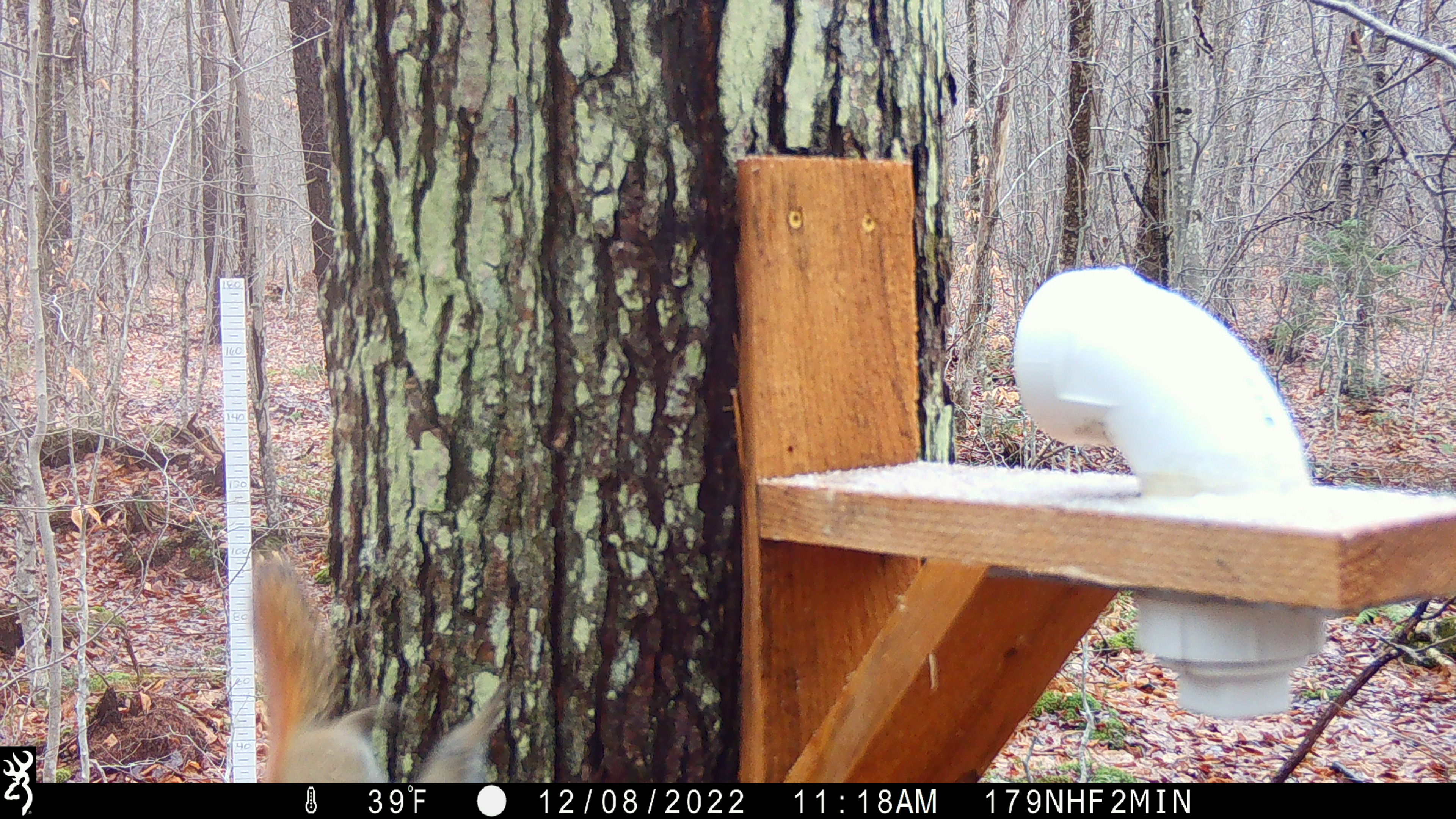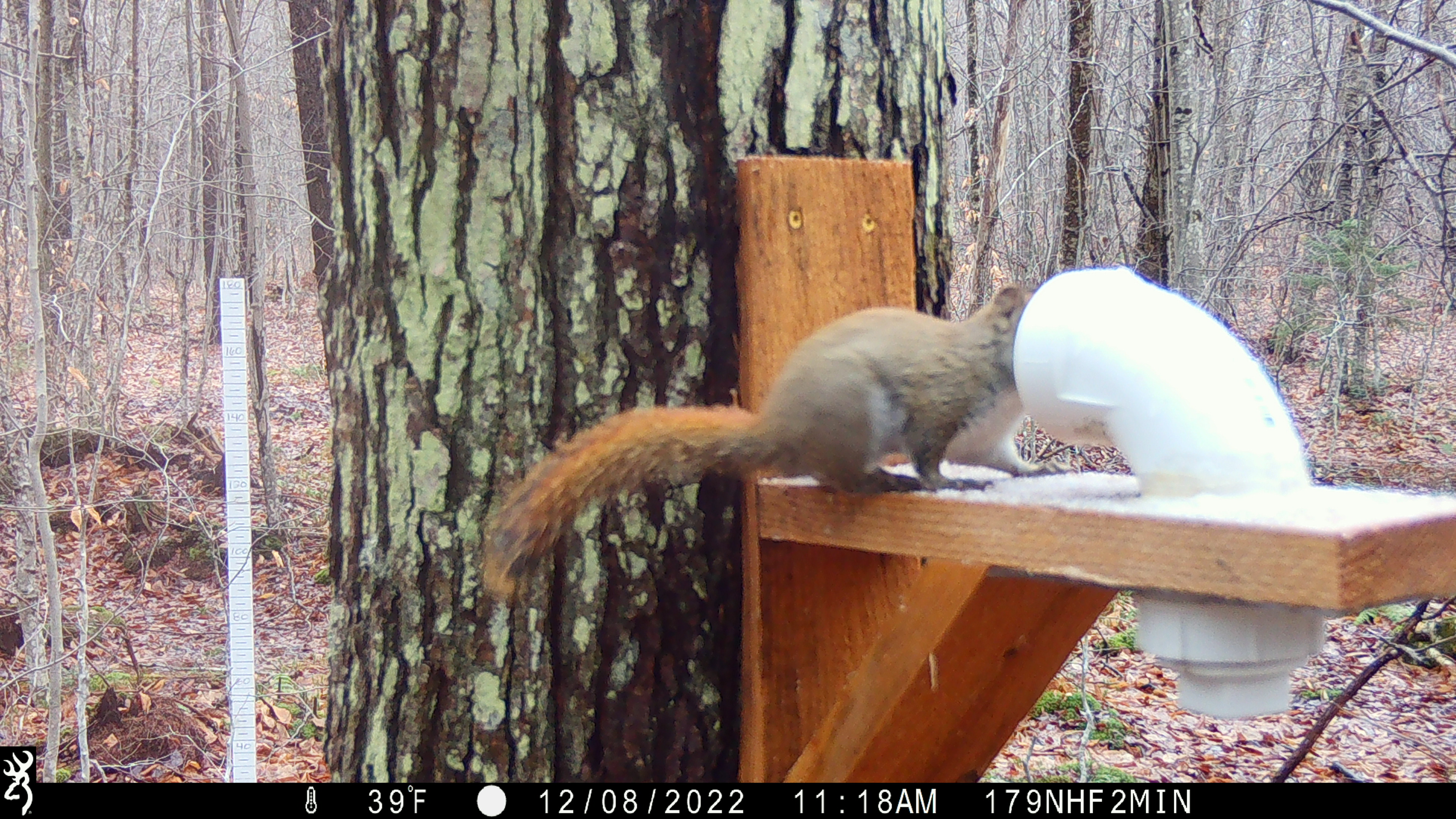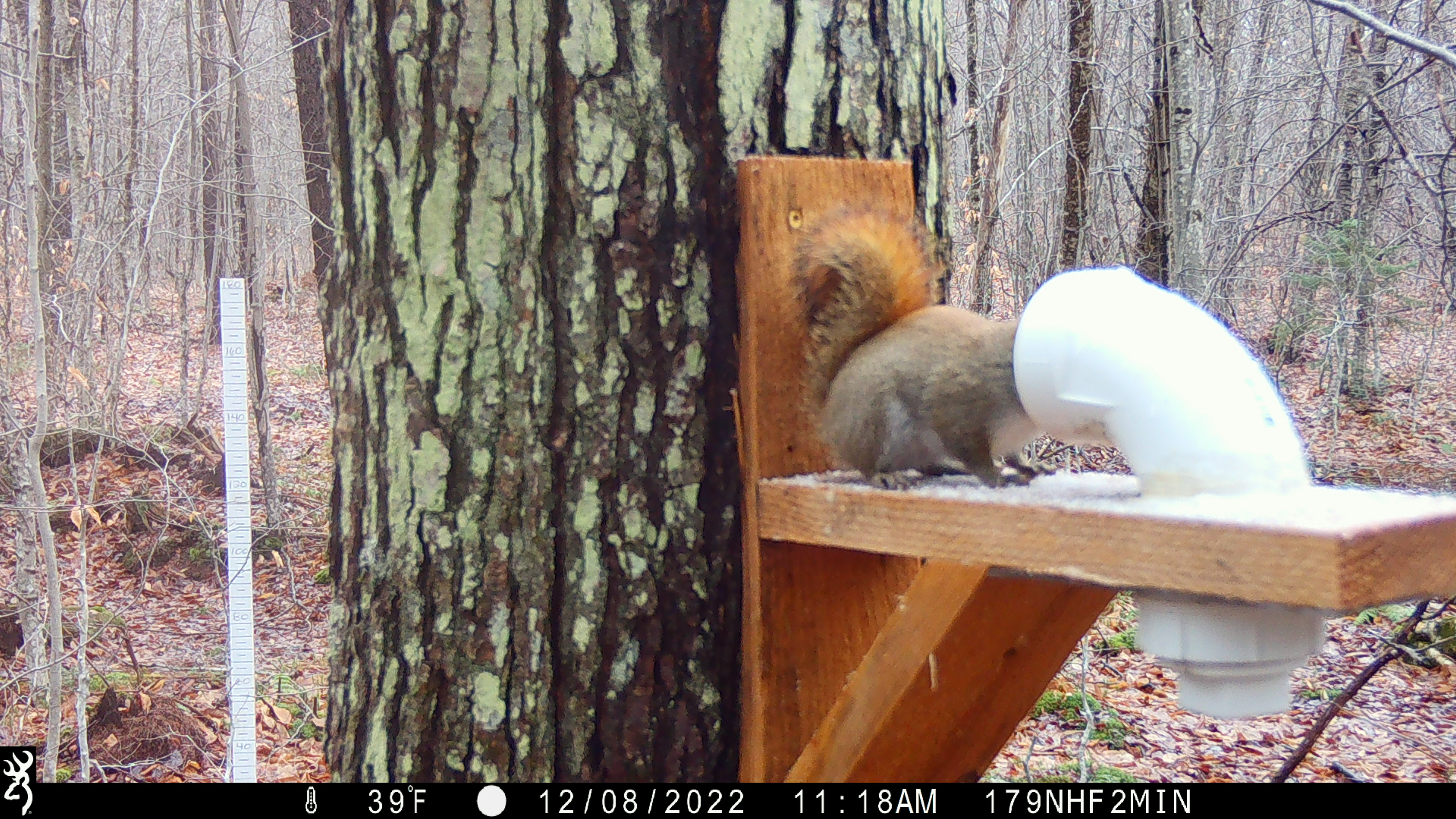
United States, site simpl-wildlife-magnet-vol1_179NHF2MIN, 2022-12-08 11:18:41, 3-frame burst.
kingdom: Animalia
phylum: Chordata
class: Mammalia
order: Rodentia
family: Sciuridae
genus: Tamiasciurus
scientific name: Tamiasciurus hudsonicus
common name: red squirrel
Red squirrel (Tamiasciurus hudsonicus).